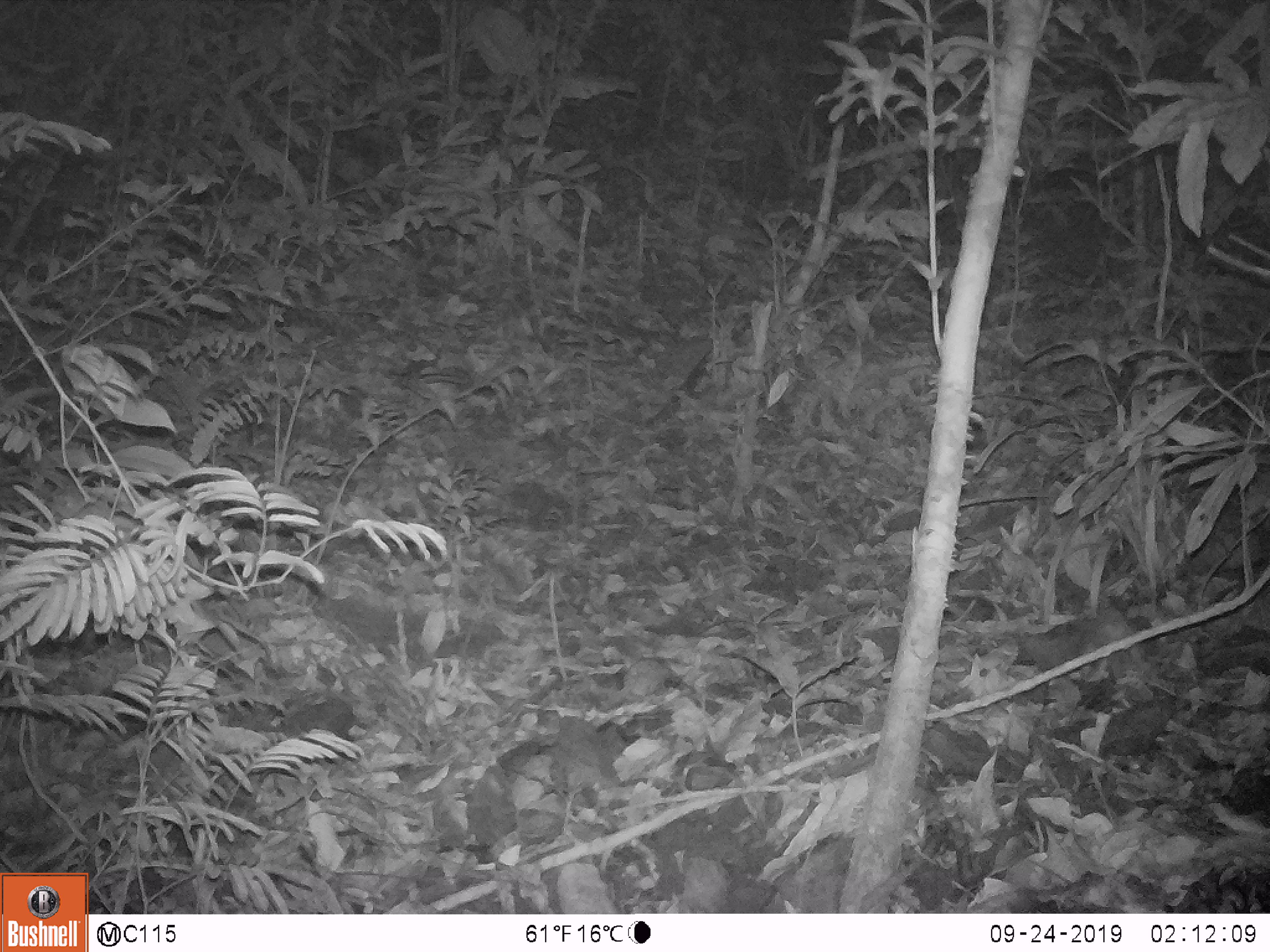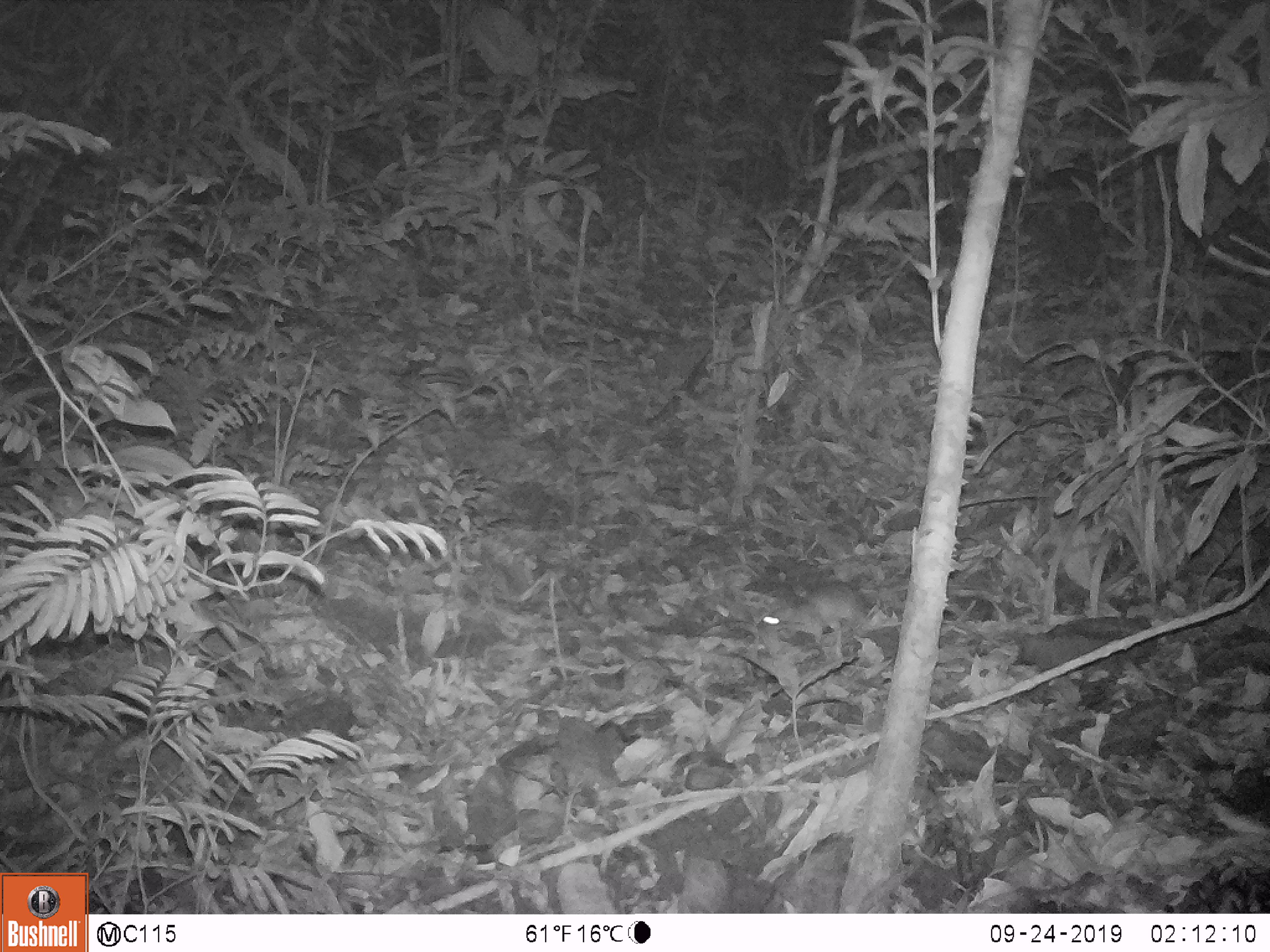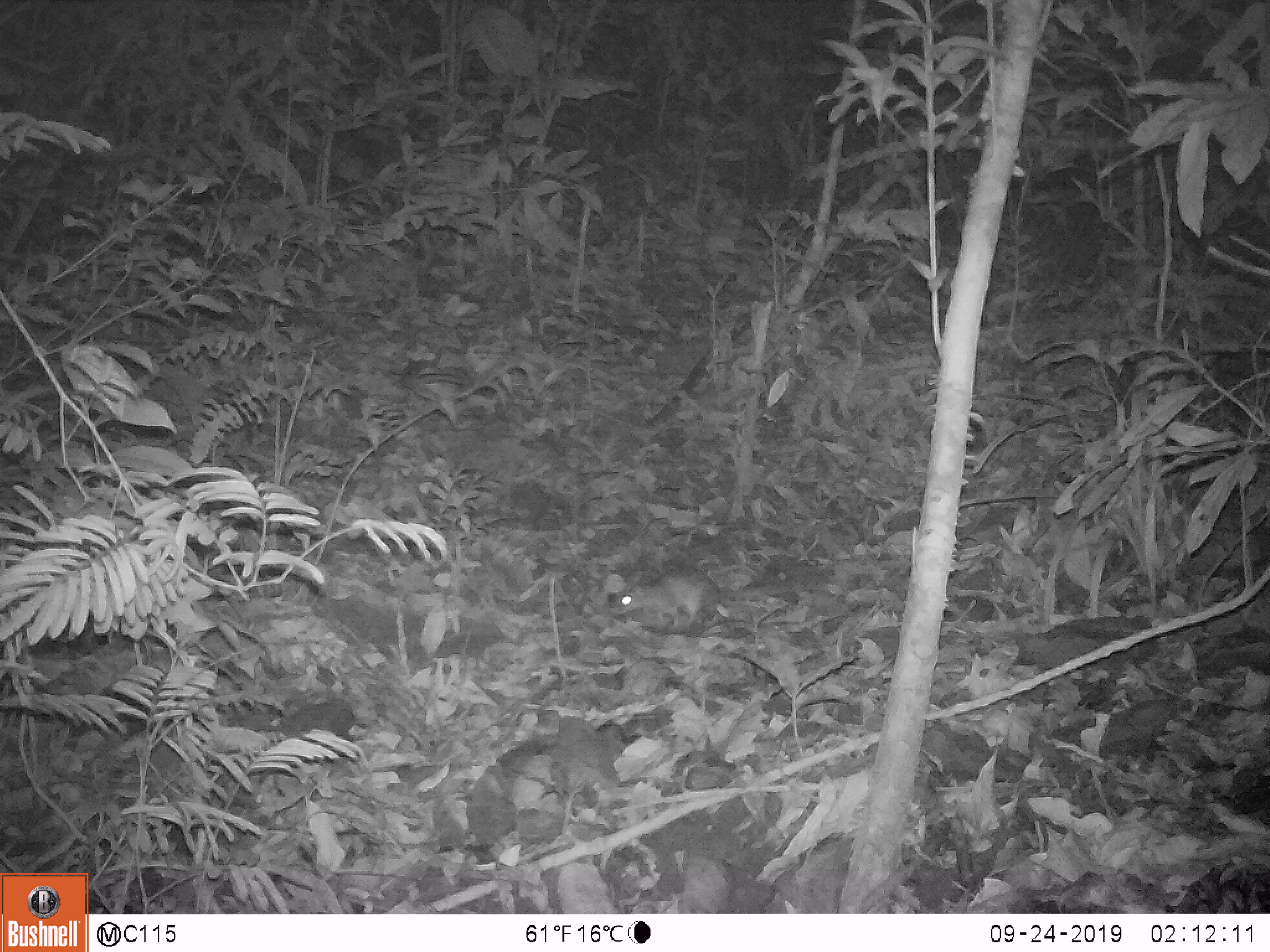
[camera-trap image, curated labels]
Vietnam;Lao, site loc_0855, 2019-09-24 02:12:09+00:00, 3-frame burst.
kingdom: Animalia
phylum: Chordata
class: Mammalia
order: Rodentia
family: Muridae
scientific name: Muridae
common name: old-world mice and rats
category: unidentified murid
Unidentified murid (old-world mice and rats) (Muridae). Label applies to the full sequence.